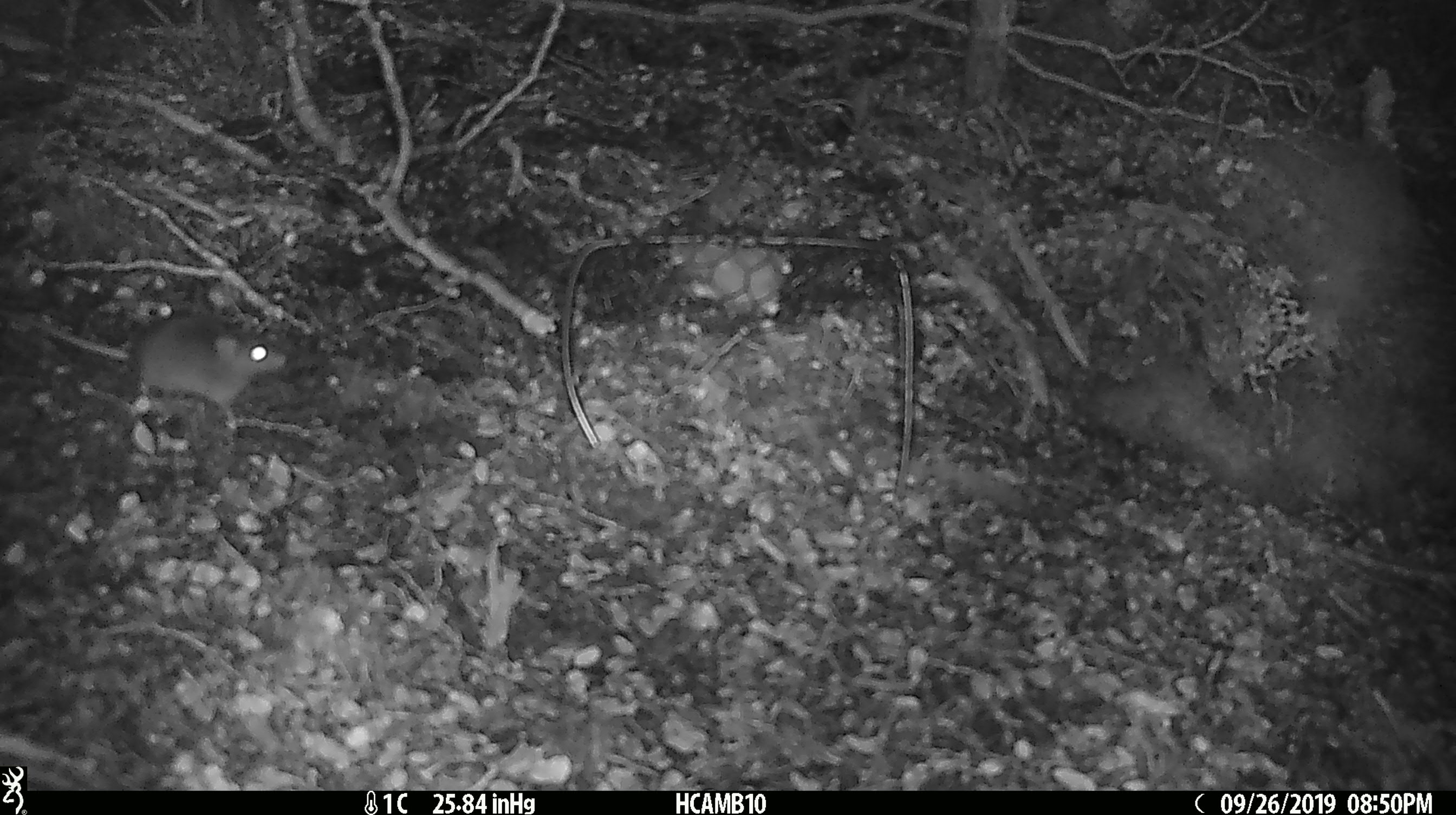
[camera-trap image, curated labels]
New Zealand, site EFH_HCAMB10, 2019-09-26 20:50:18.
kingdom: Animalia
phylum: Chordata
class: Mammalia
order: Rodentia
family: Muridae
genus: Mus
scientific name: Mus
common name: mouse